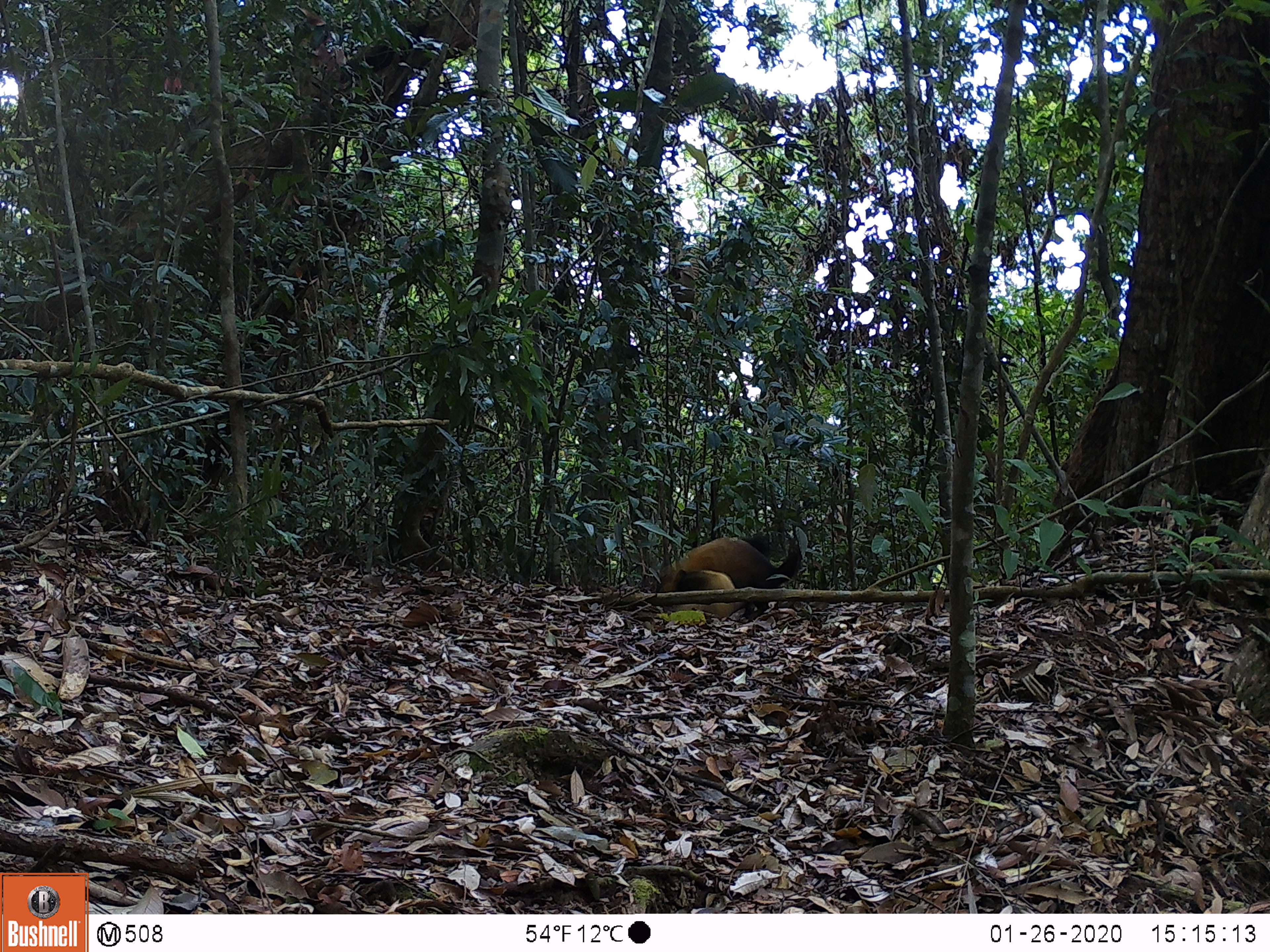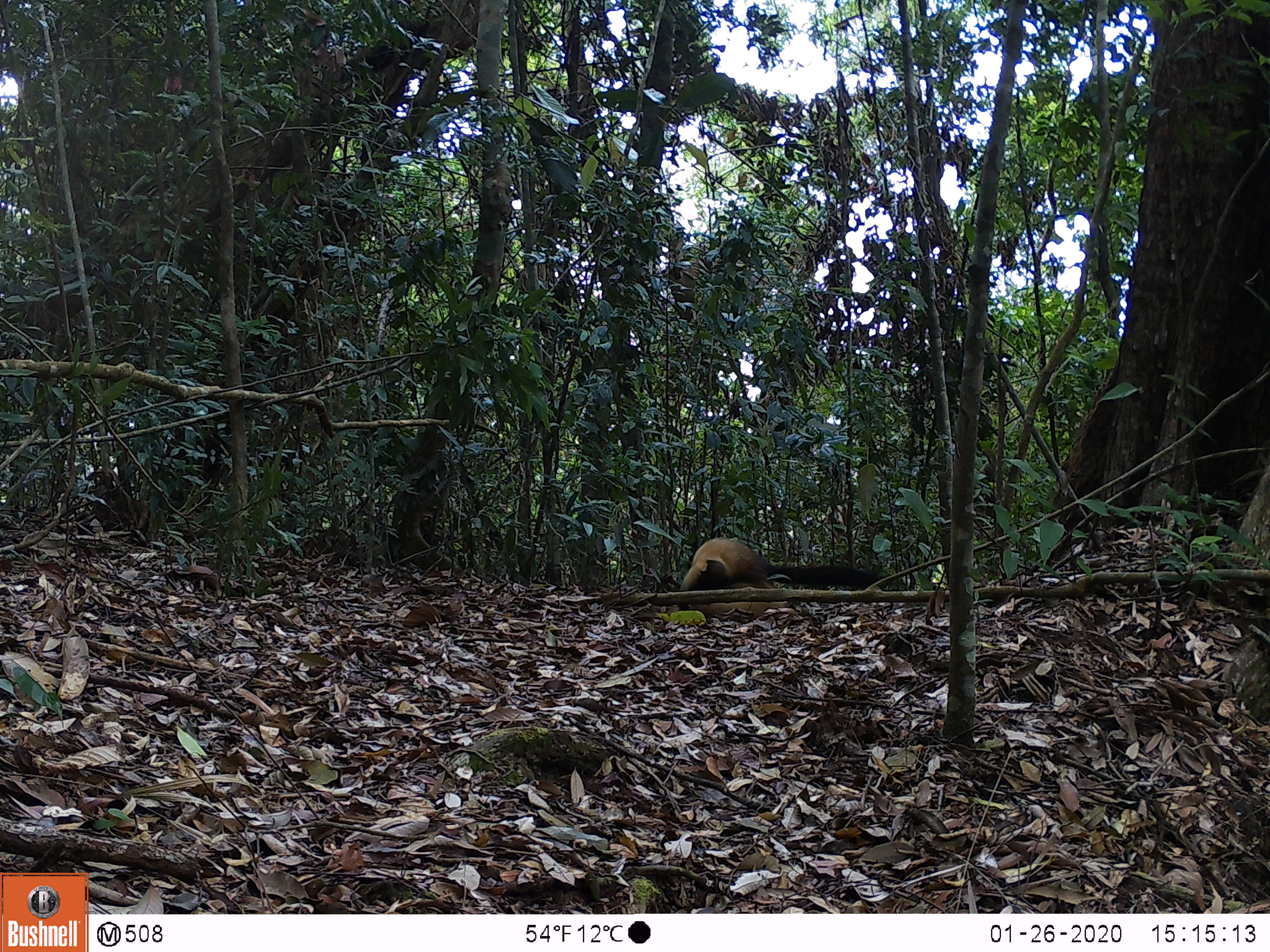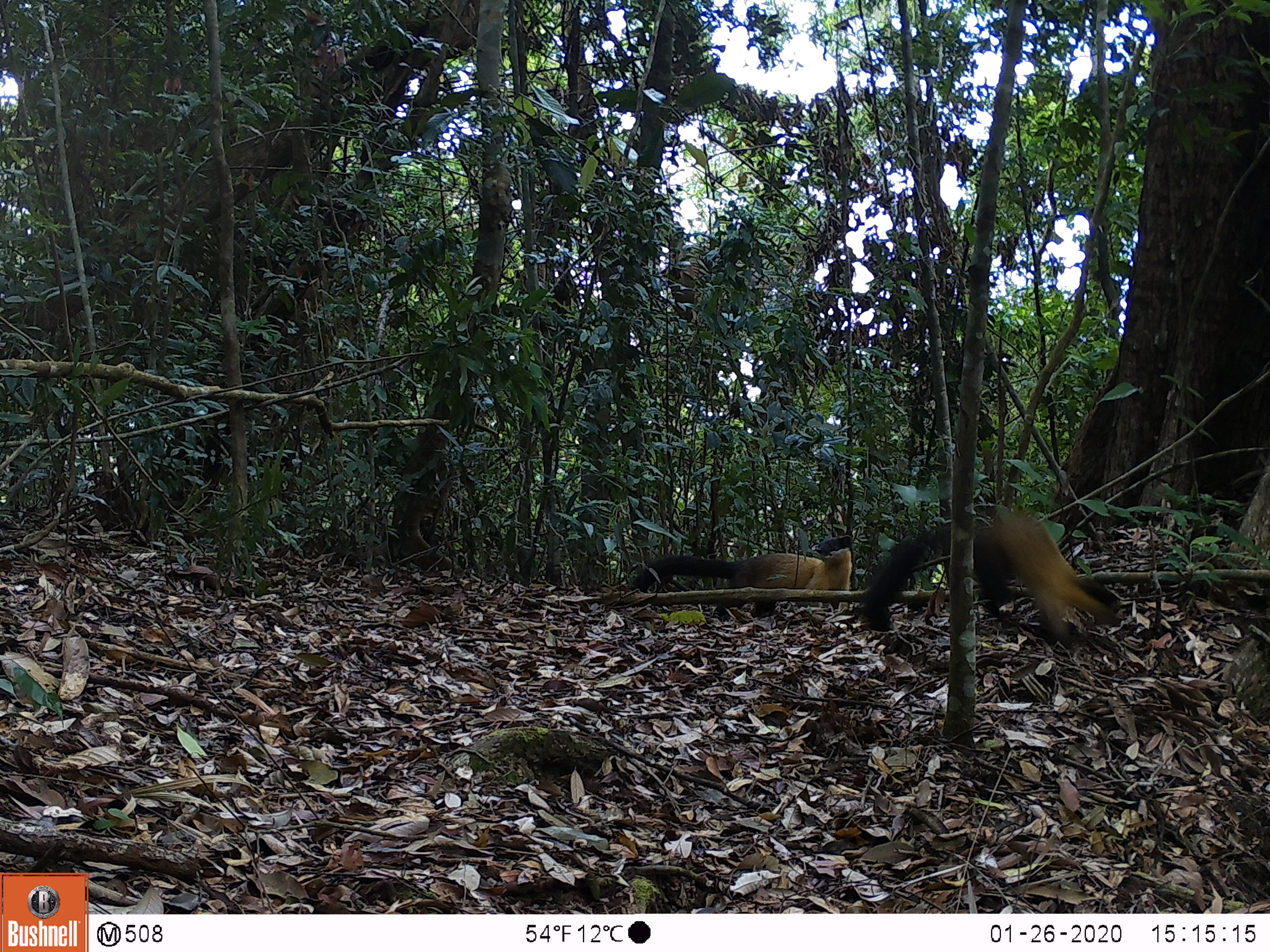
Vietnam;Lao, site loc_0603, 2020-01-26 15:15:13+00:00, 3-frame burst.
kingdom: Animalia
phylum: Chordata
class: Mammalia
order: Carnivora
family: Mustelidae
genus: Martes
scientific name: Martes flavigula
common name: yellow-throated marten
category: yellow throated marten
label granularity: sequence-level